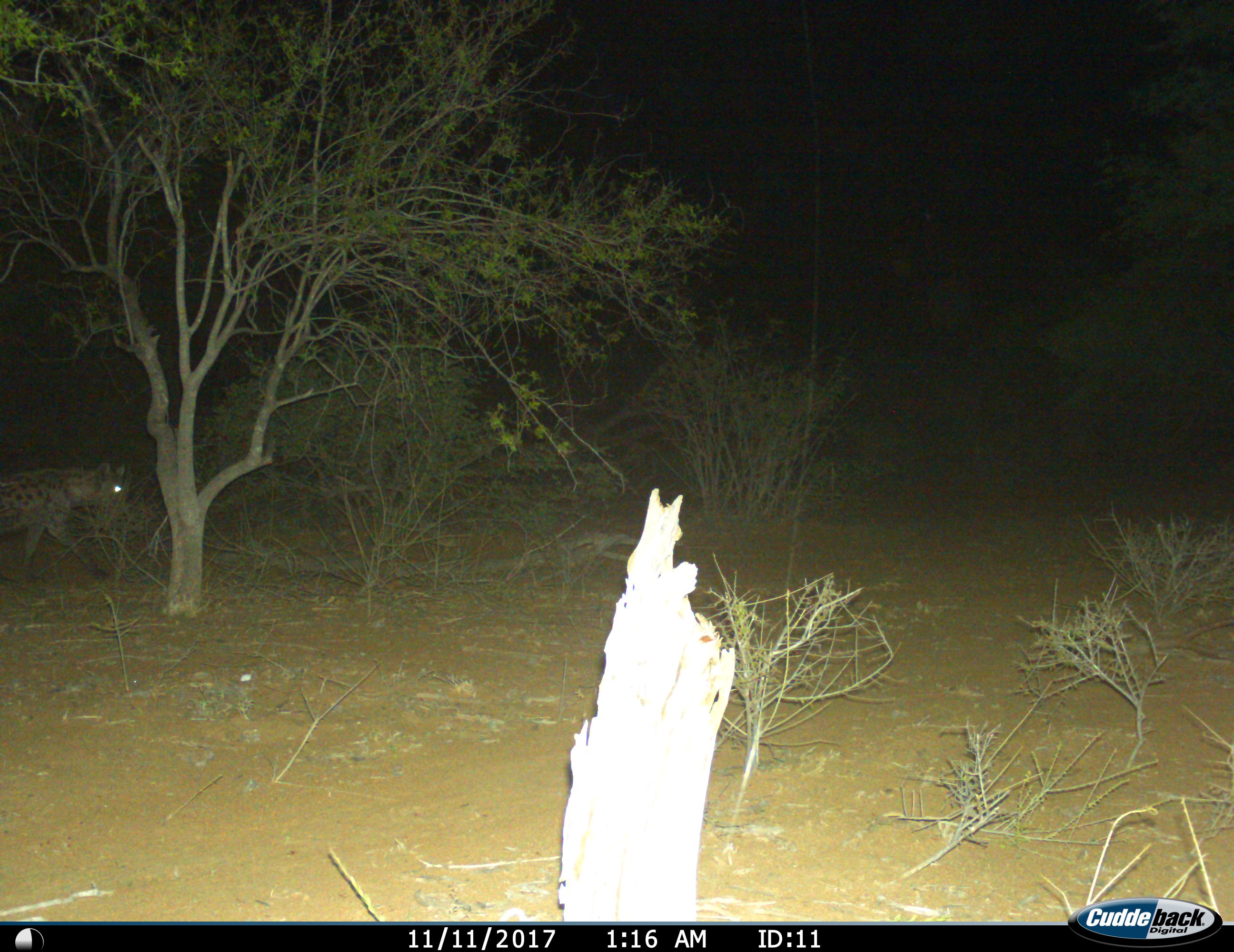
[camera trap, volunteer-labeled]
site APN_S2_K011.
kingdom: Animalia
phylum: Chordata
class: Mammalia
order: Carnivora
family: Hyaenidae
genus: Crocuta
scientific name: Crocuta crocuta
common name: spotted hyena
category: hyenaspotted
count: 1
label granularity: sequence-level